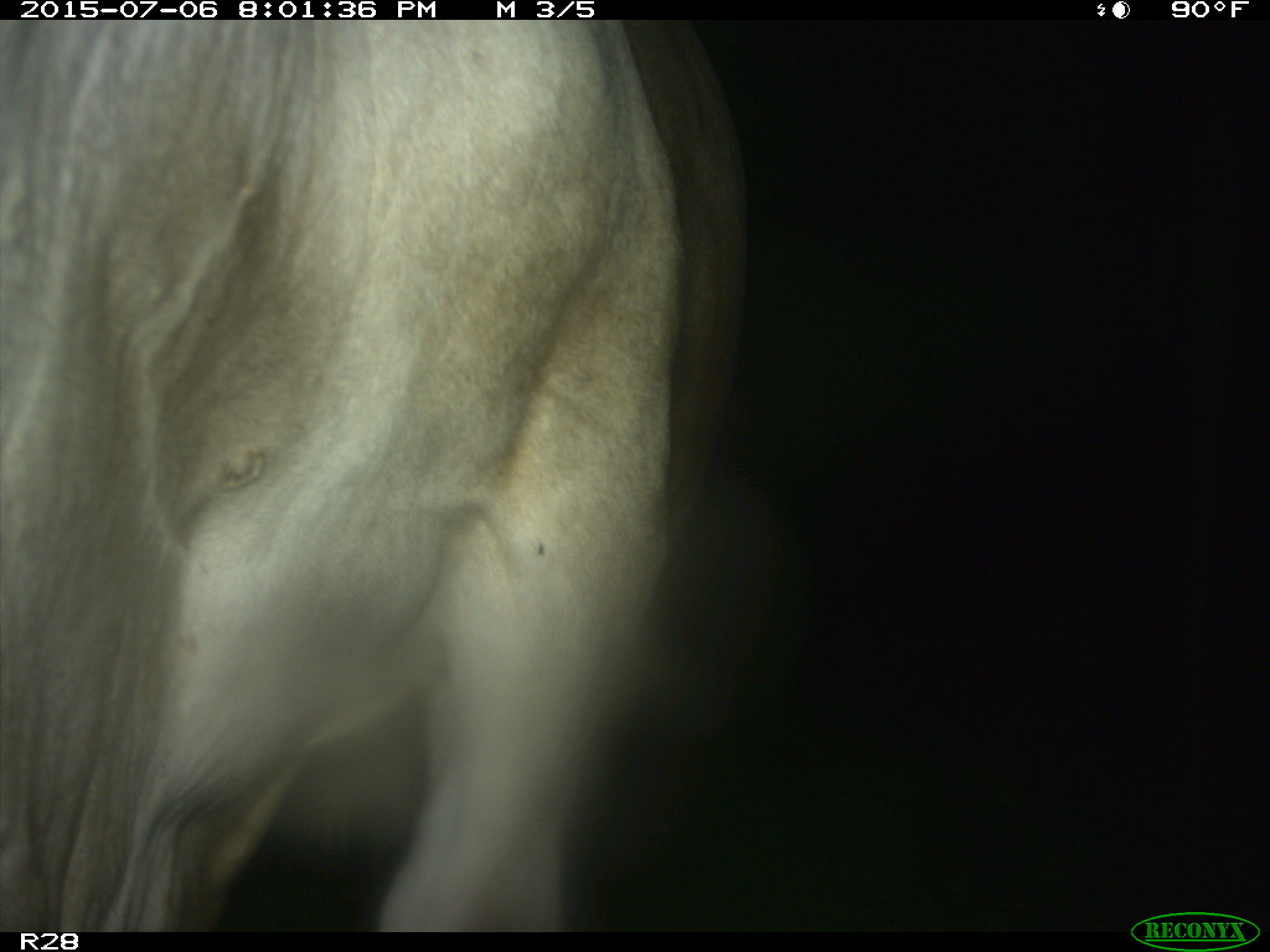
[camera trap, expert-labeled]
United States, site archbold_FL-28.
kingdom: Animalia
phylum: Chordata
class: Mammalia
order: Artiodactyla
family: Bovidae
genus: Bos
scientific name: Bos taurus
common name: domestic cow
Bos taurus (domestic cow).